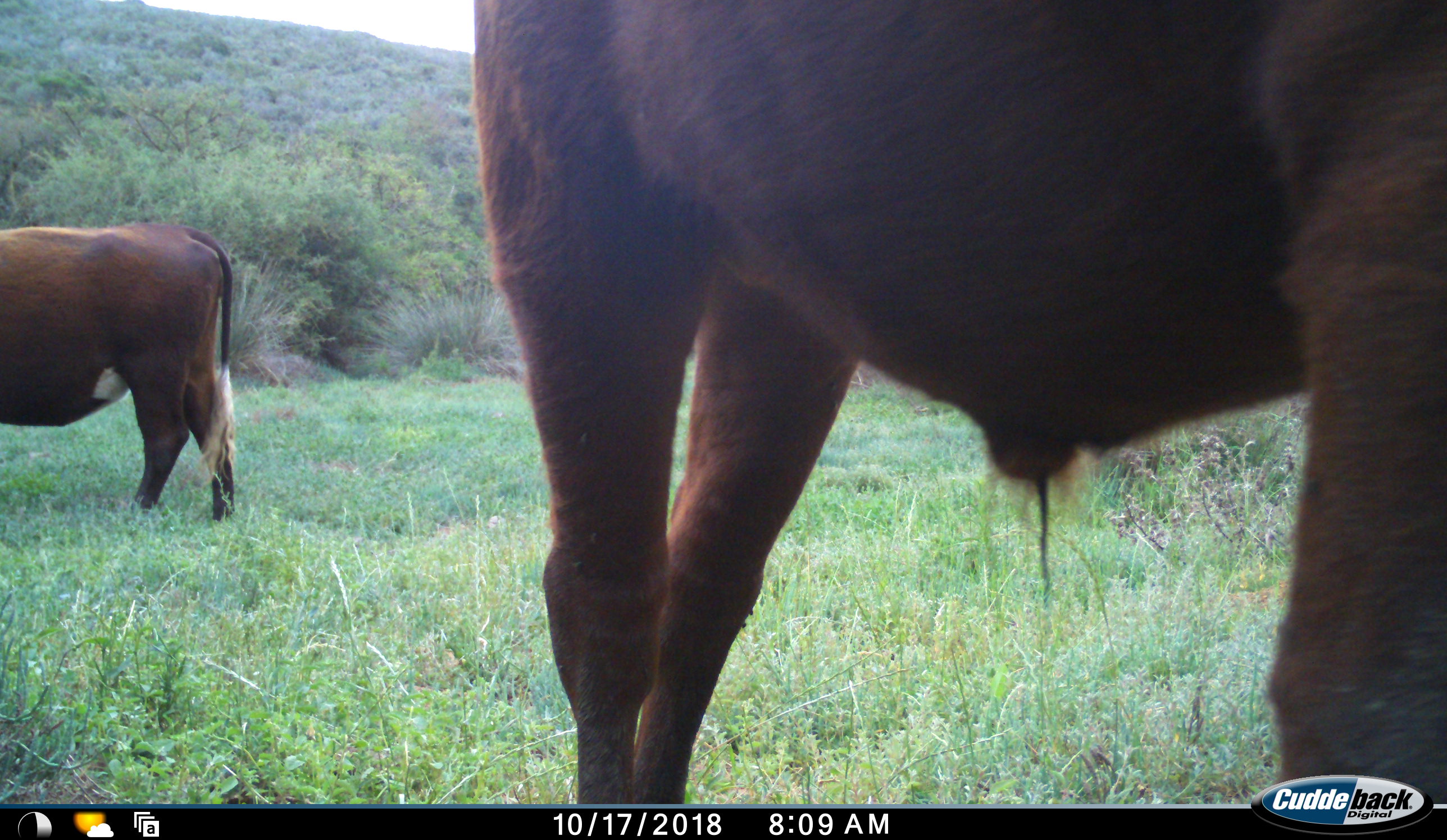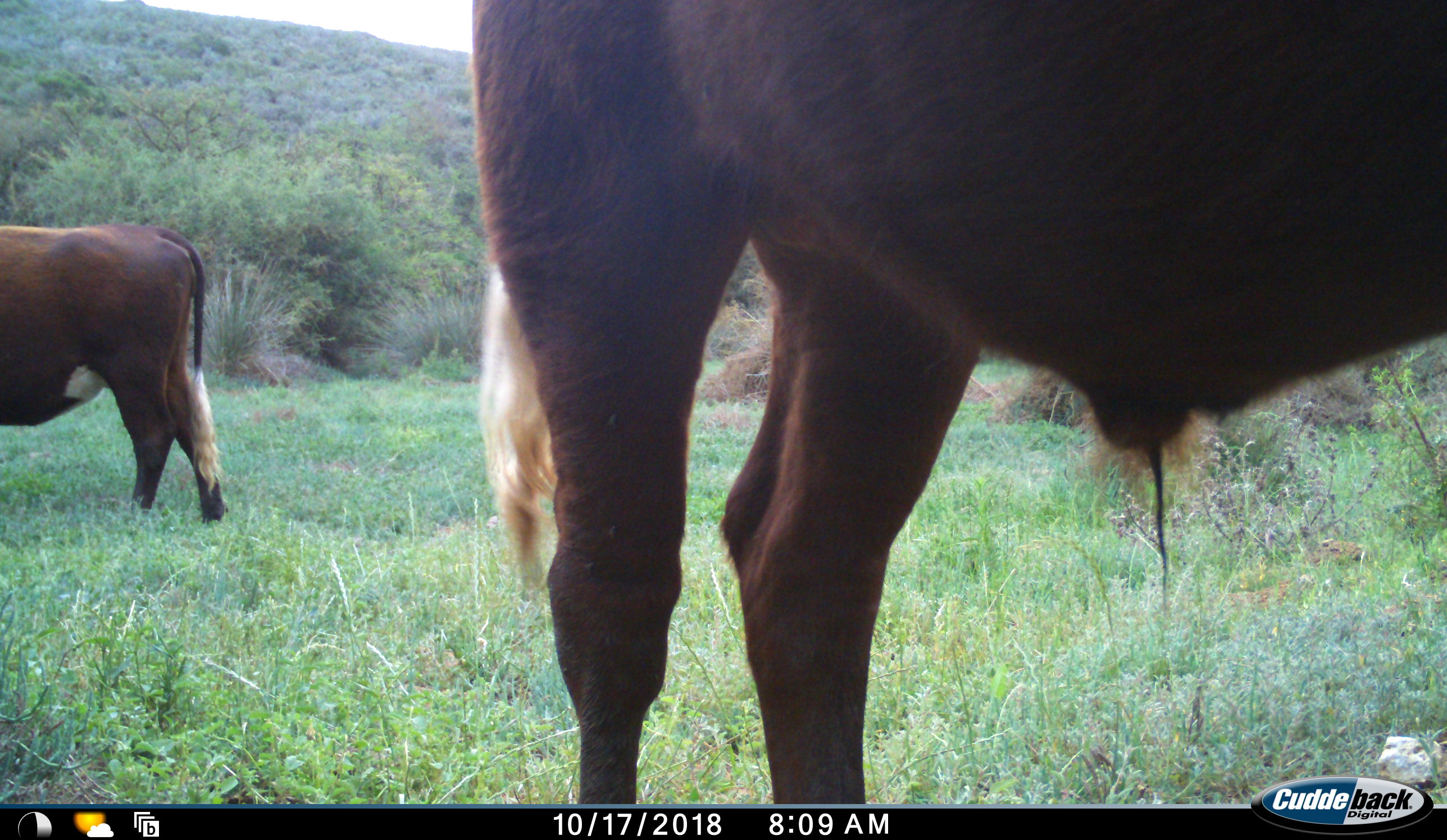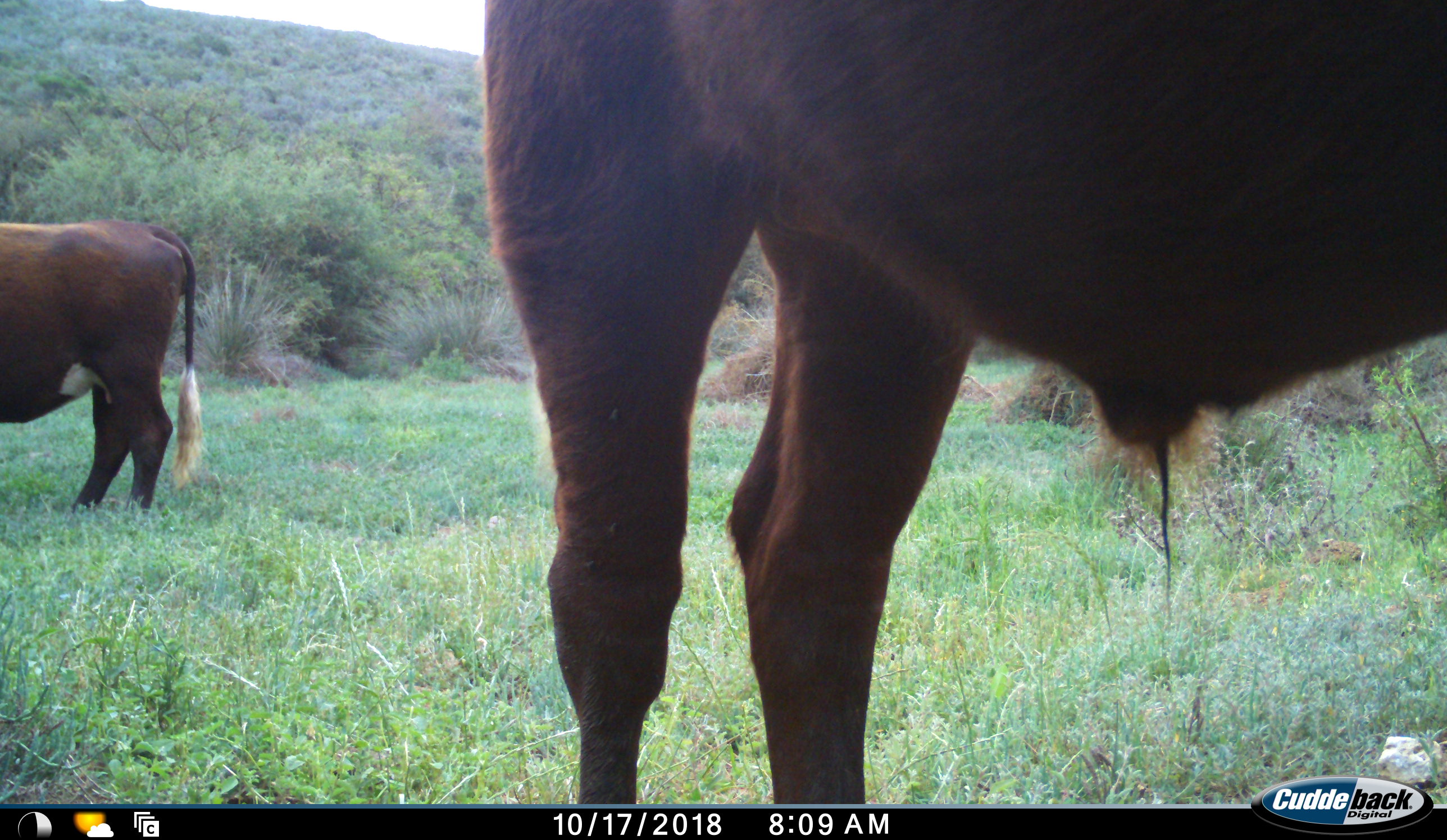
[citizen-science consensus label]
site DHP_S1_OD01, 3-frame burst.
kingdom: Animalia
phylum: Chordata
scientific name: Vertebrata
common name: domestic animal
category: domesticanimal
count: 2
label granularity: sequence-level